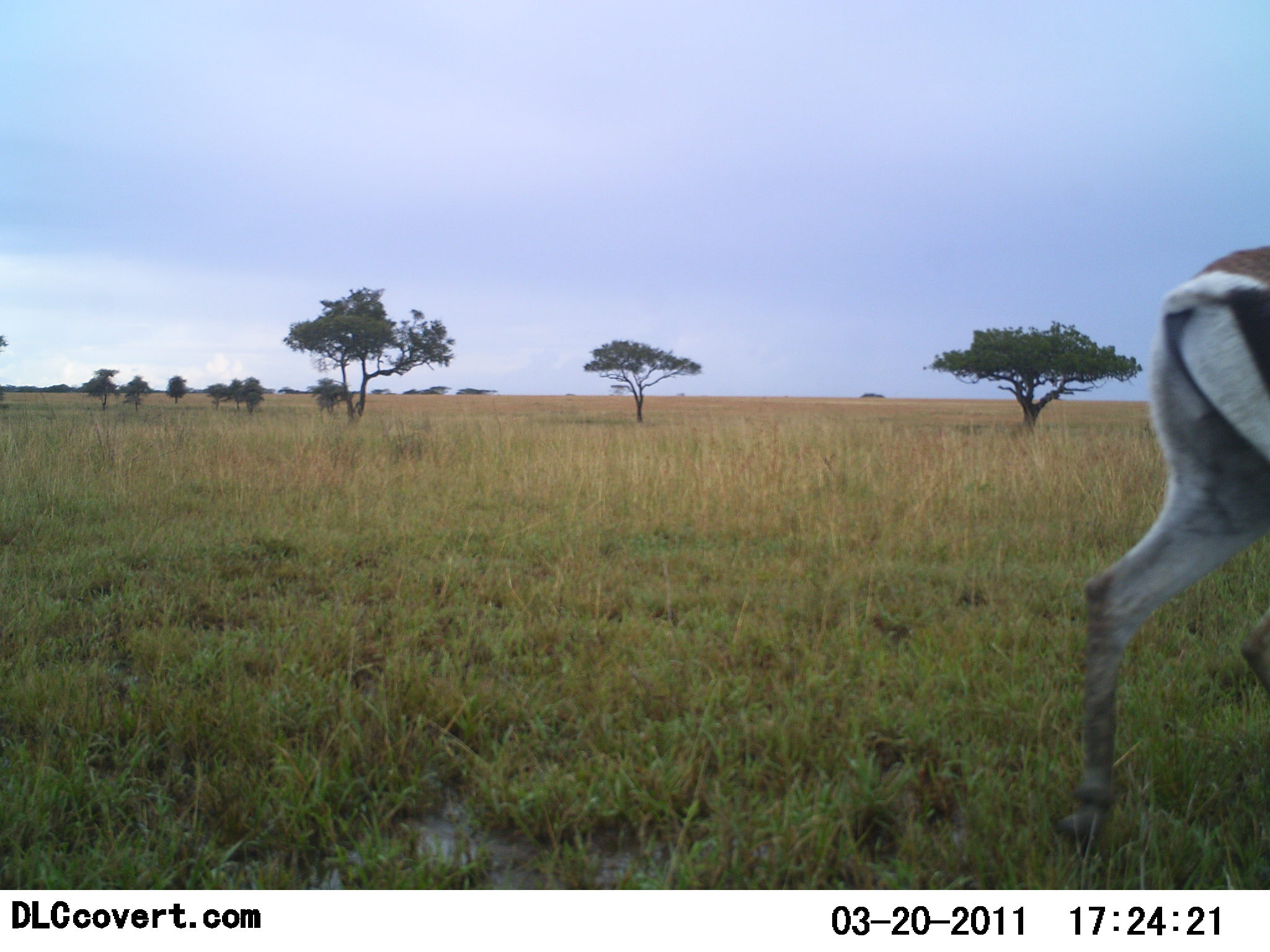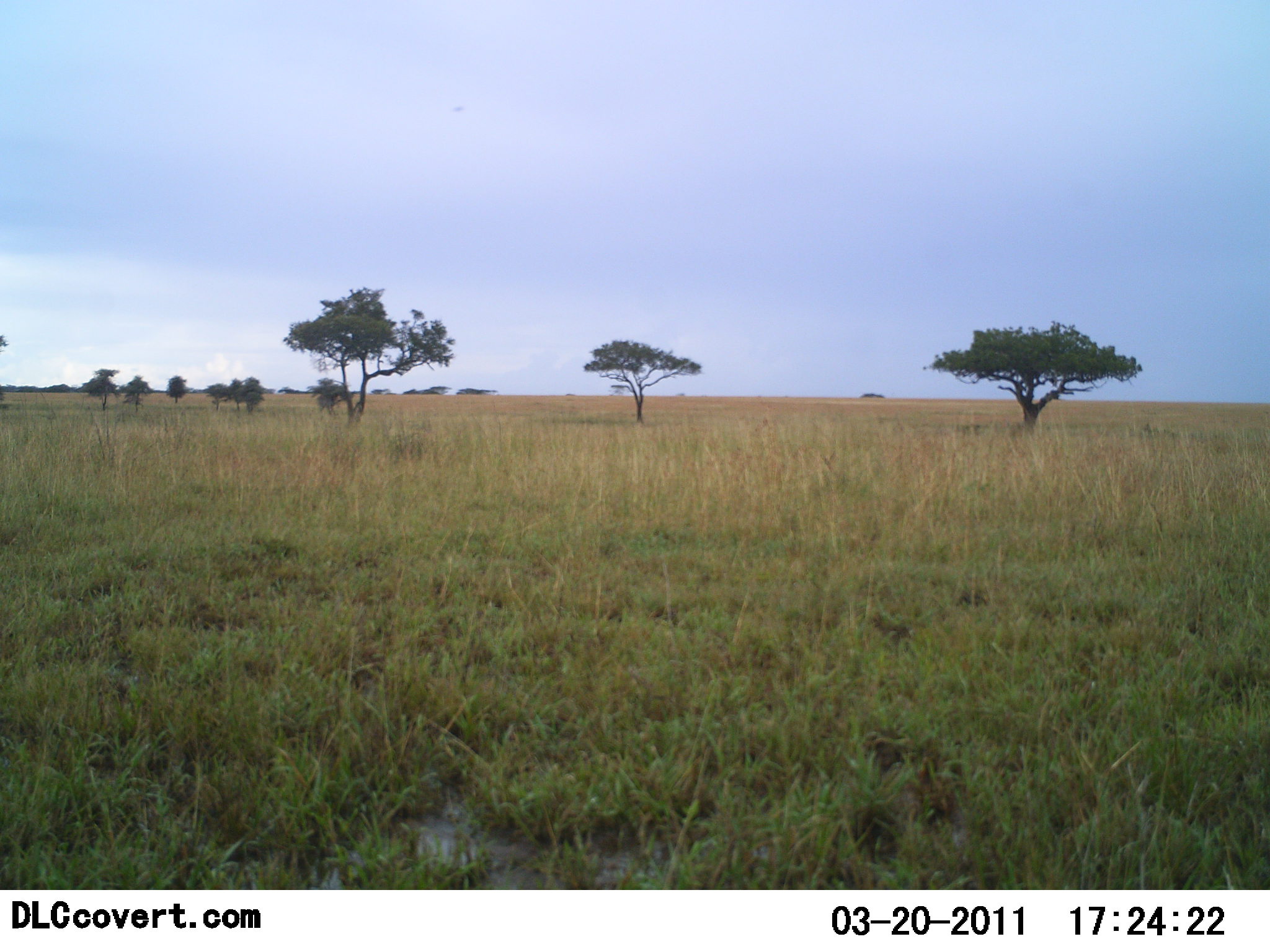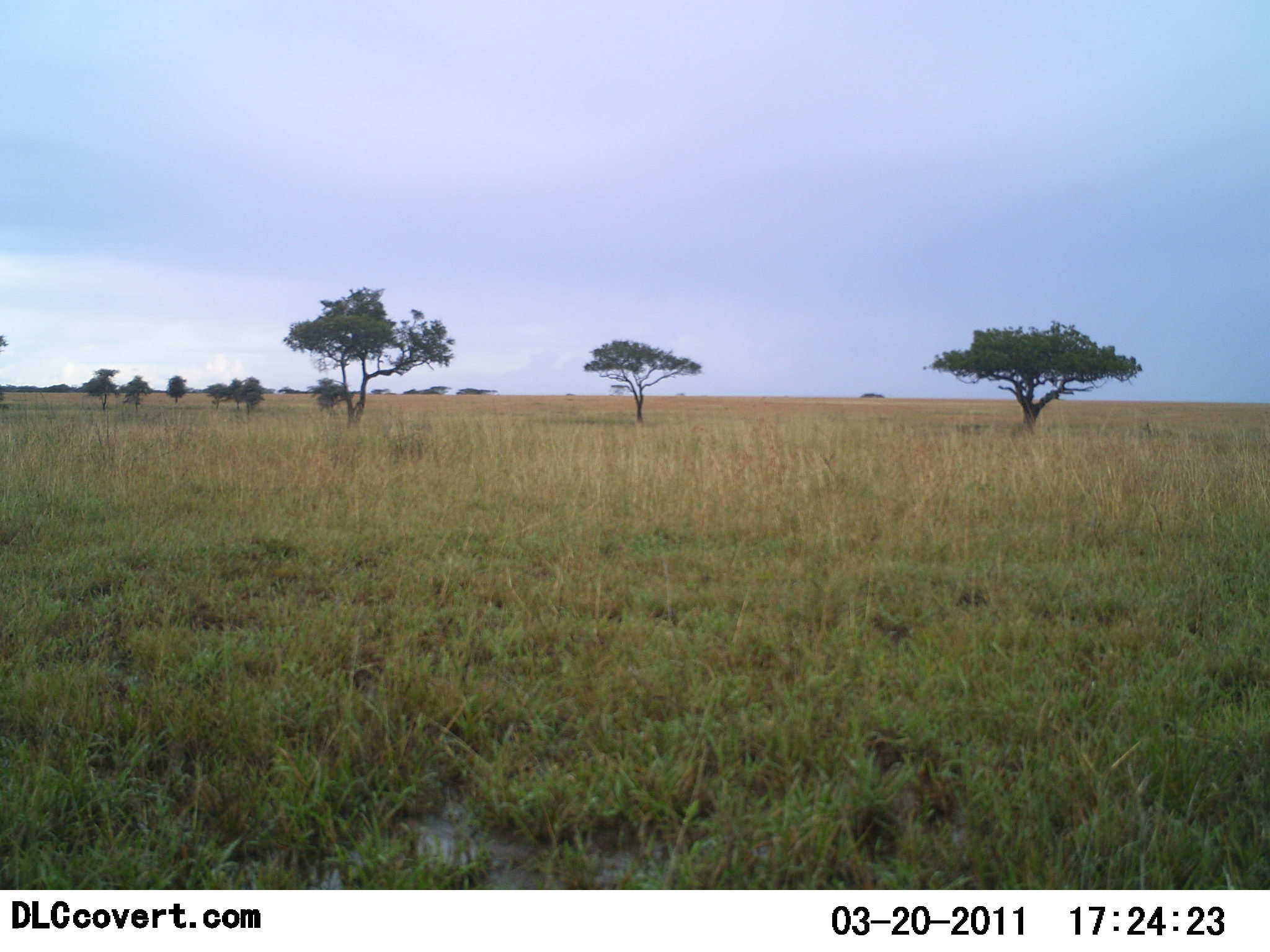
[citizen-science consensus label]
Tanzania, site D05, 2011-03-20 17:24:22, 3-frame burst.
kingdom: Animalia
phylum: Chordata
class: Mammalia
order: Artiodactyla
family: Bovidae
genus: Nanger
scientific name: Nanger granti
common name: grant's gazelle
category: gazellegrants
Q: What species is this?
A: Gazellegrants (grant's gazelle) (Nanger granti).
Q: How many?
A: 1.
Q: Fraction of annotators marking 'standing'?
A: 0%.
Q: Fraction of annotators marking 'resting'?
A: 0%.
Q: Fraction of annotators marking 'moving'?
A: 100%.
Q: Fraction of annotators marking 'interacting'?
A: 0%.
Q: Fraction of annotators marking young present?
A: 0%.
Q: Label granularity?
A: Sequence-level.